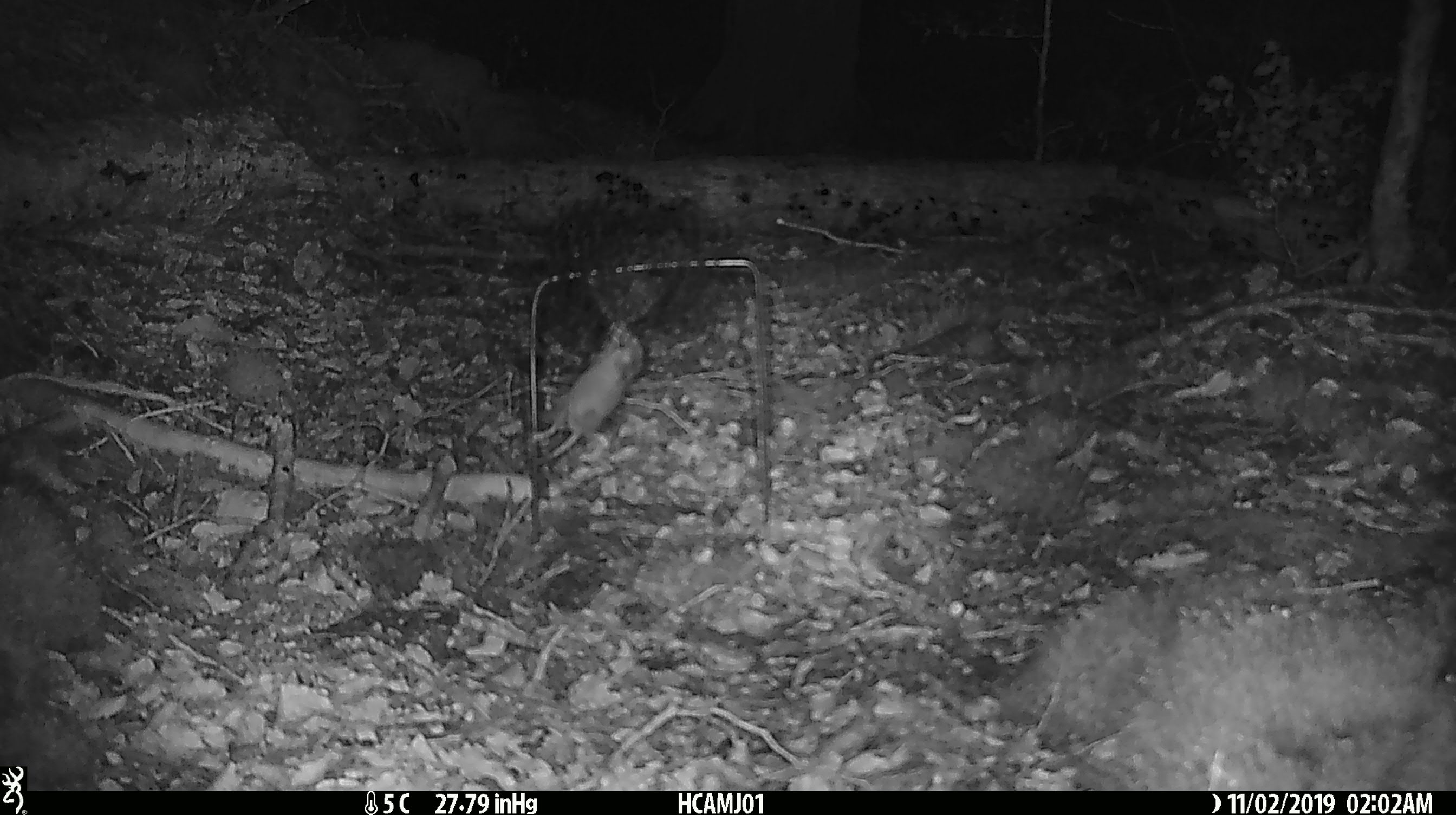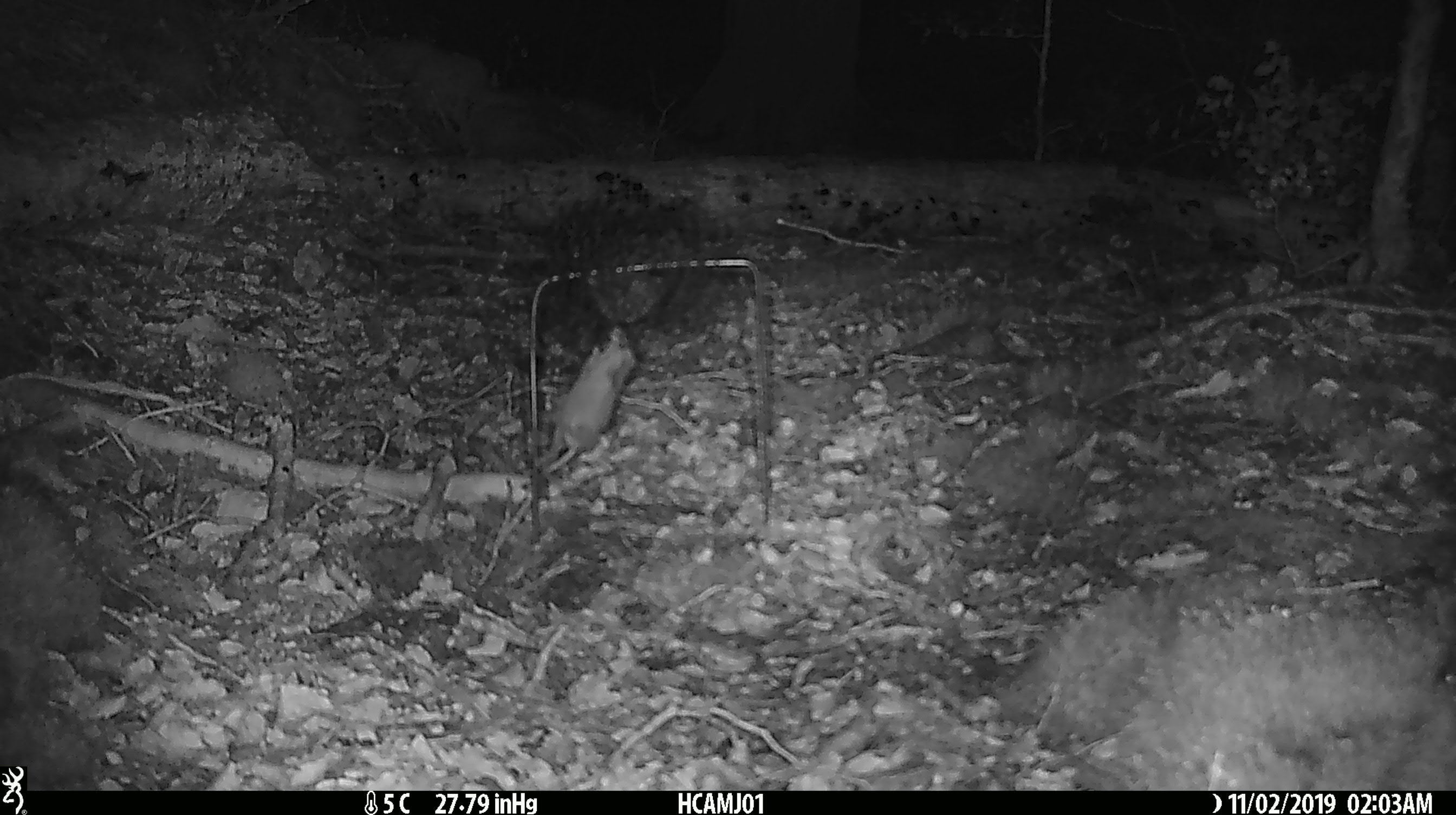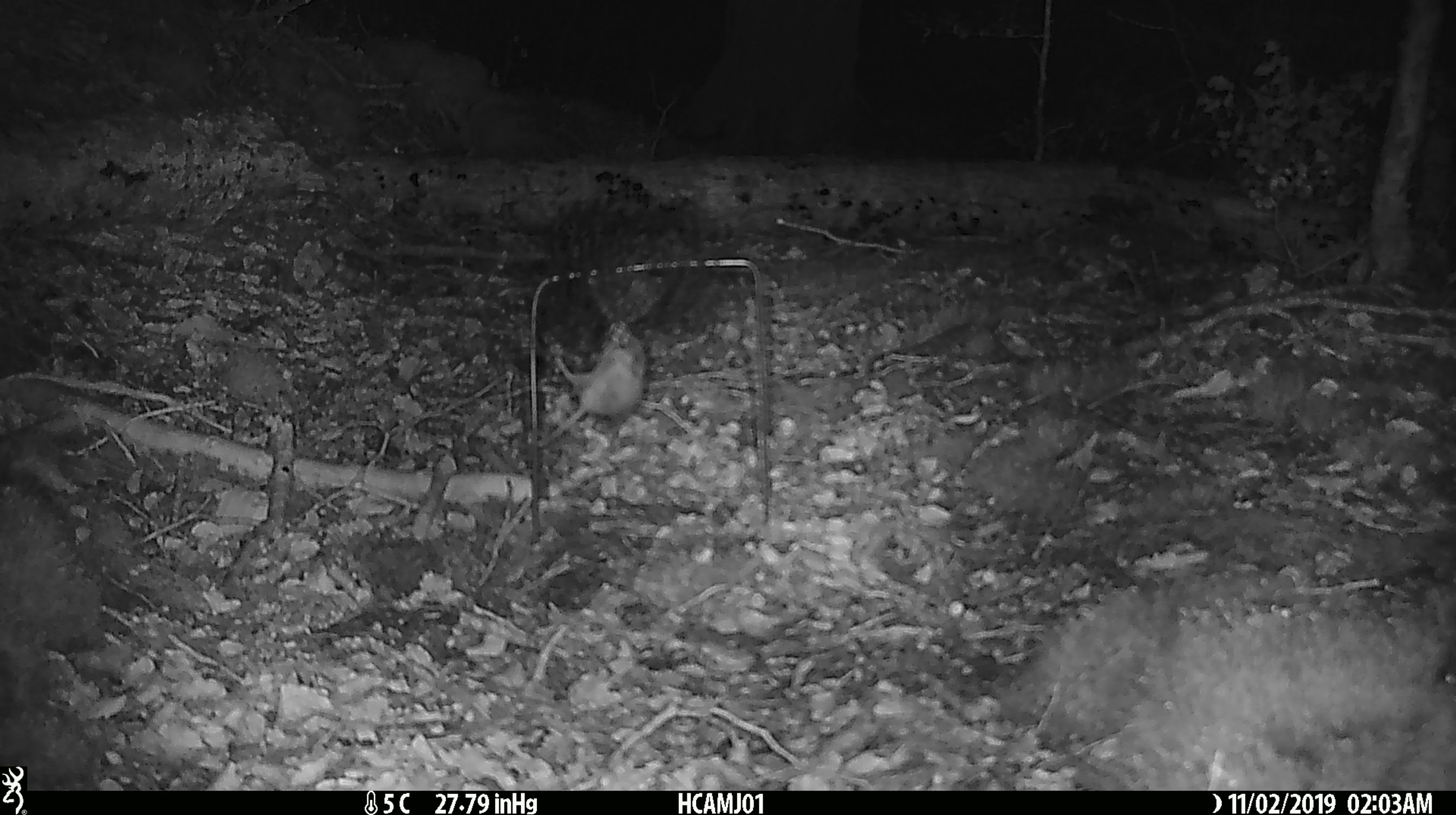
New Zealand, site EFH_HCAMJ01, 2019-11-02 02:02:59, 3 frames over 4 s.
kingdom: Animalia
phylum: Chordata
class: Mammalia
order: Rodentia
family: Muridae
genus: Mus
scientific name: Mus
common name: mouse